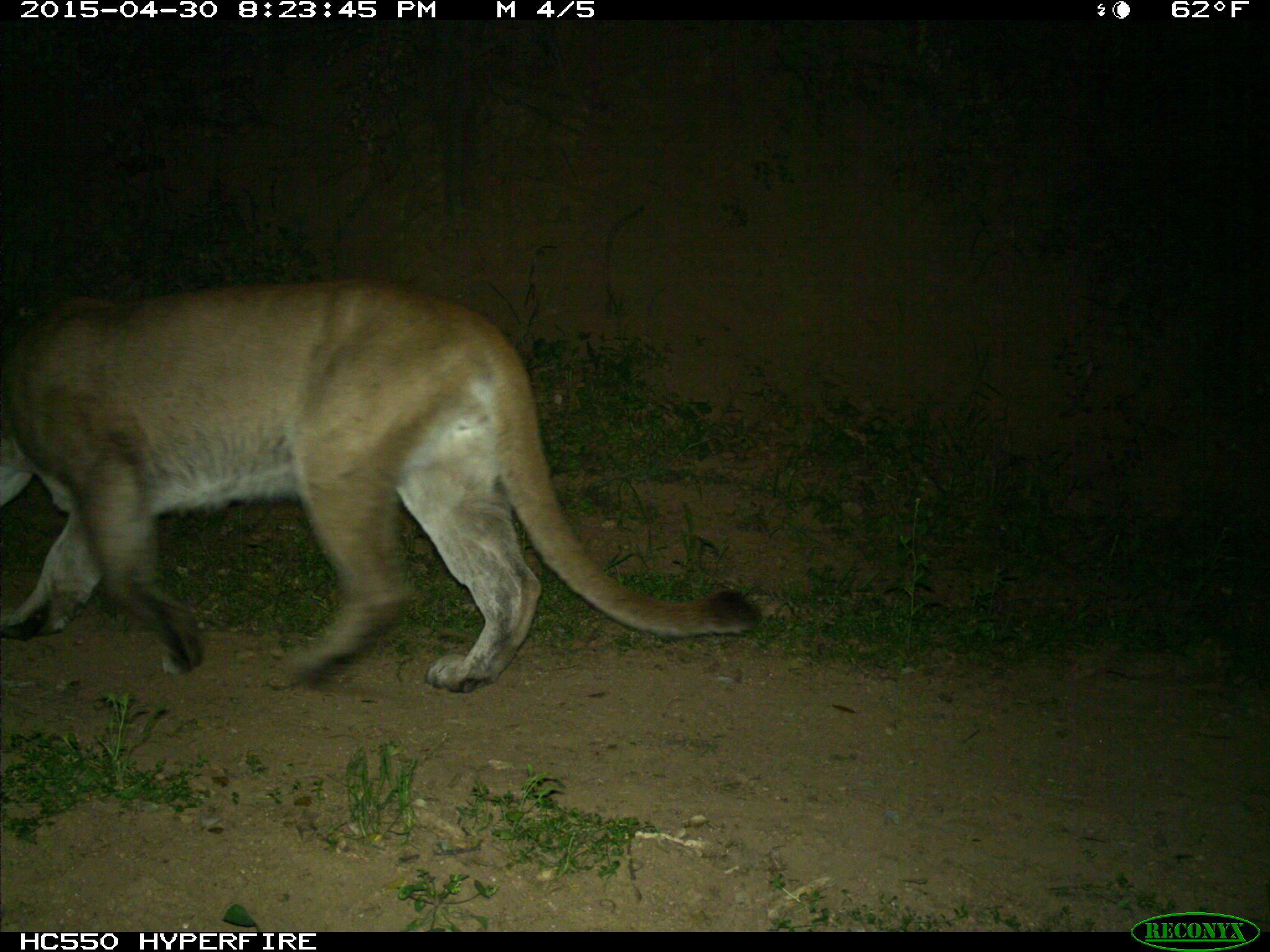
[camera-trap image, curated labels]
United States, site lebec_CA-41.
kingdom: Animalia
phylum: Chordata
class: Mammalia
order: Carnivora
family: Felidae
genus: Puma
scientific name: Puma concolor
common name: mountain lion